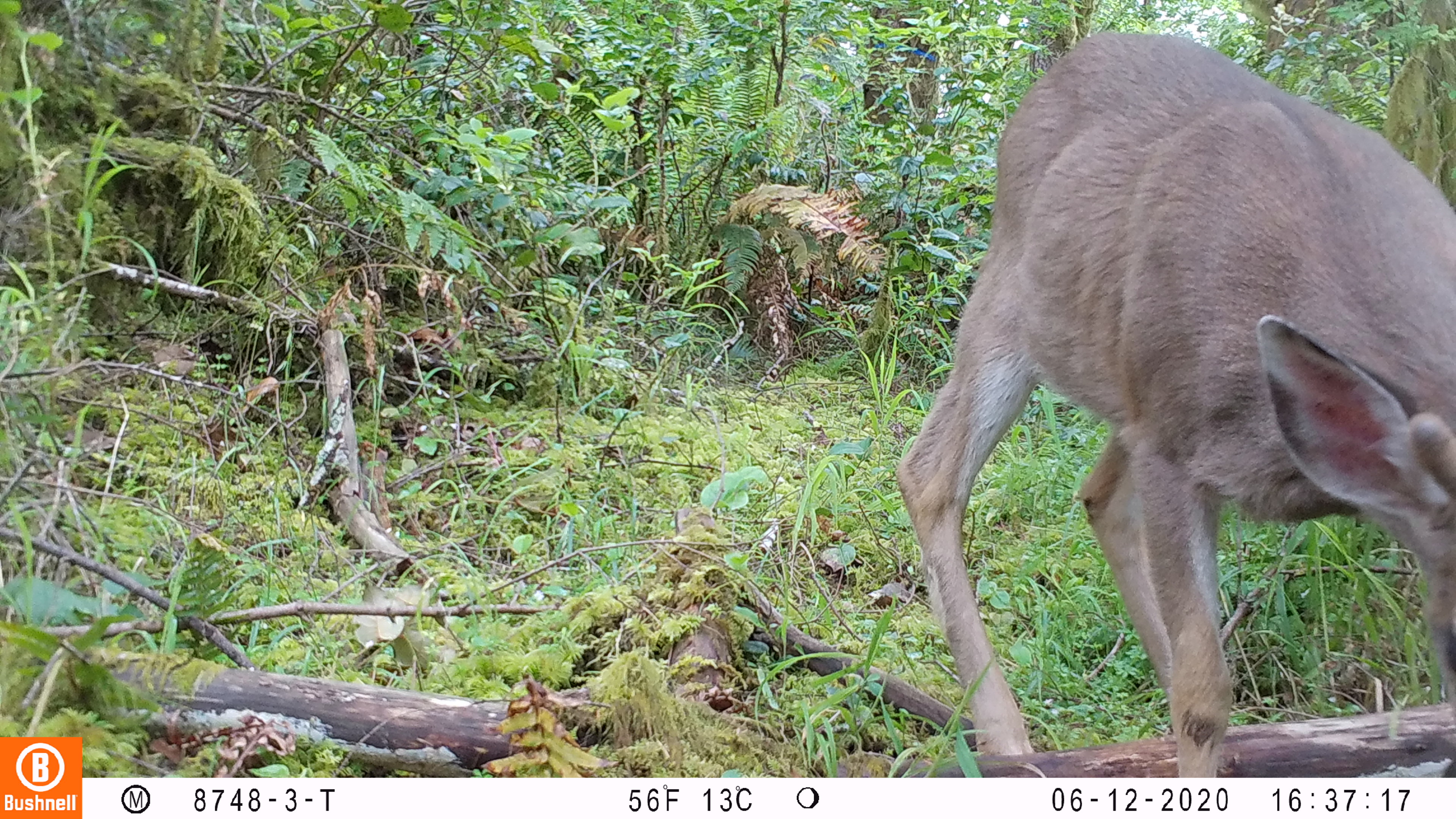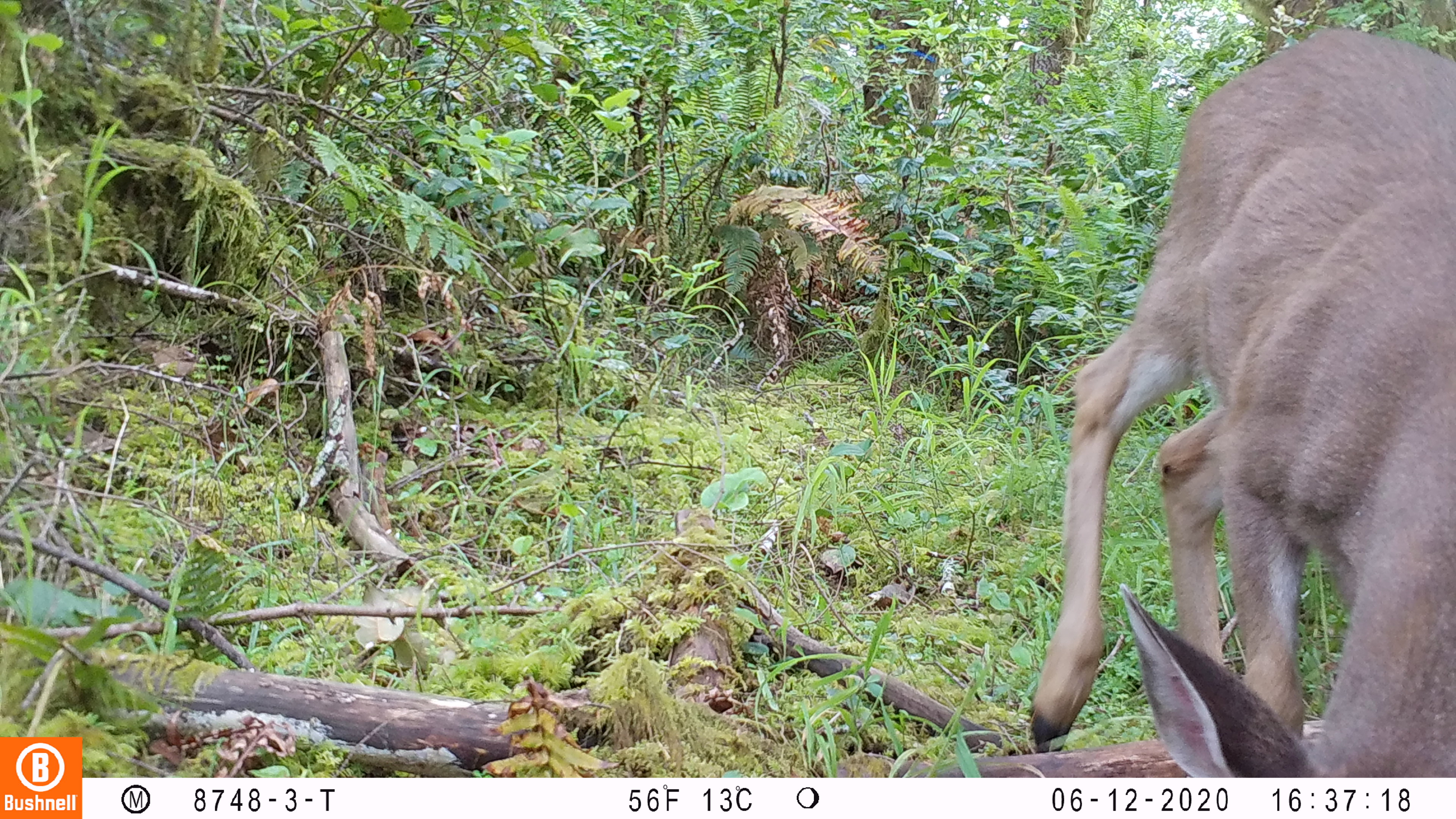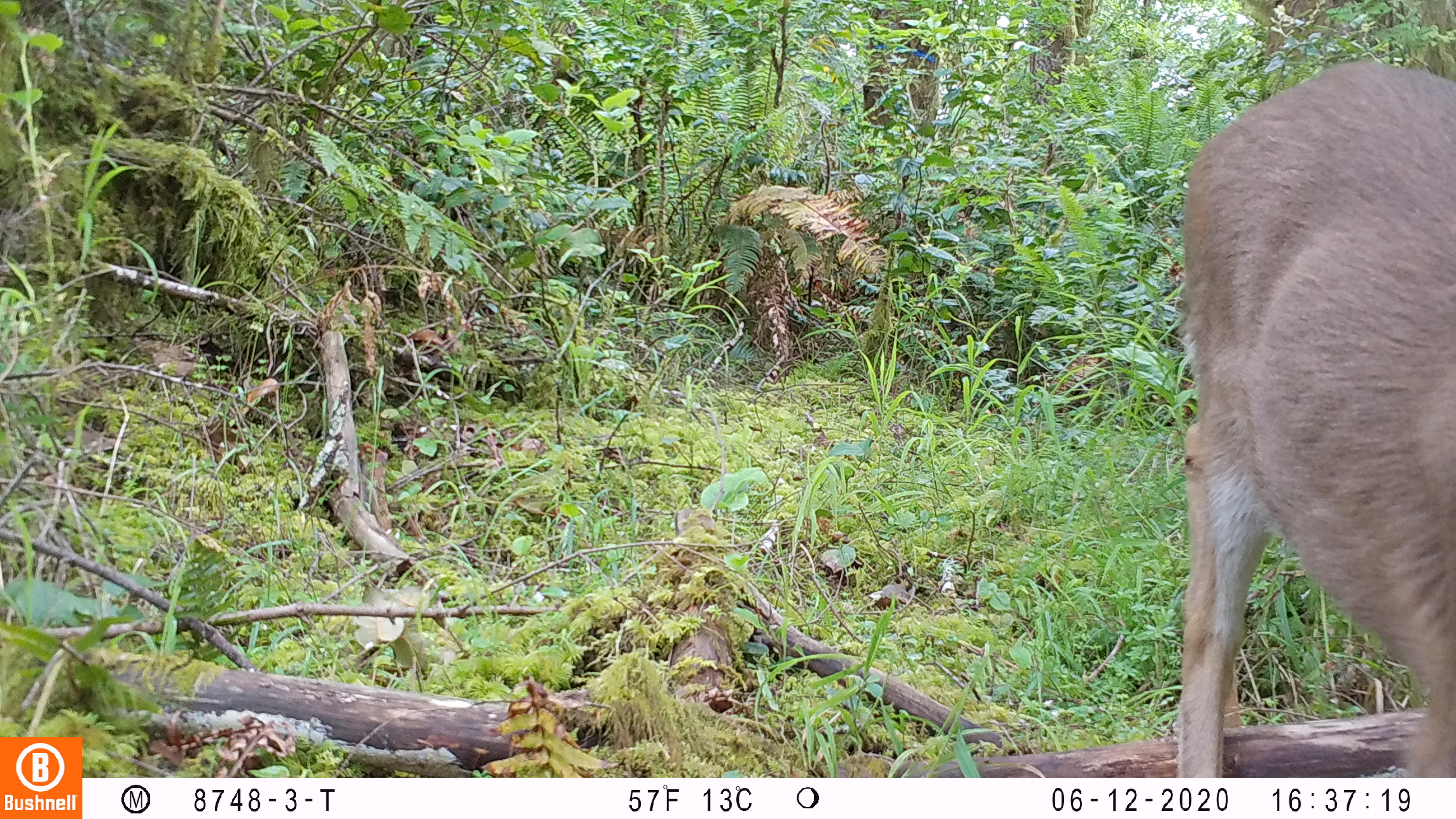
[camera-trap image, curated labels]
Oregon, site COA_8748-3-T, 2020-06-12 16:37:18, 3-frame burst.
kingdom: Animalia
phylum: Chordata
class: Mammalia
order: Artiodactyla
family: Cervidae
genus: Odocoileus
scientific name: Odocoileus hemionus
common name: black-tailed deer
Black-tailed deer (Odocoileus hemionus).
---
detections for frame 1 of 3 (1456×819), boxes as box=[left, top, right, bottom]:
black-tailed deer: box=[888, 27, 1451, 770]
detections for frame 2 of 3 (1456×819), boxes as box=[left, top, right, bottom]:
black-tailed deer: box=[1024, 23, 1451, 776]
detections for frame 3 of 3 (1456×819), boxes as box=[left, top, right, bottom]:
black-tailed deer: box=[1157, 50, 1449, 766]